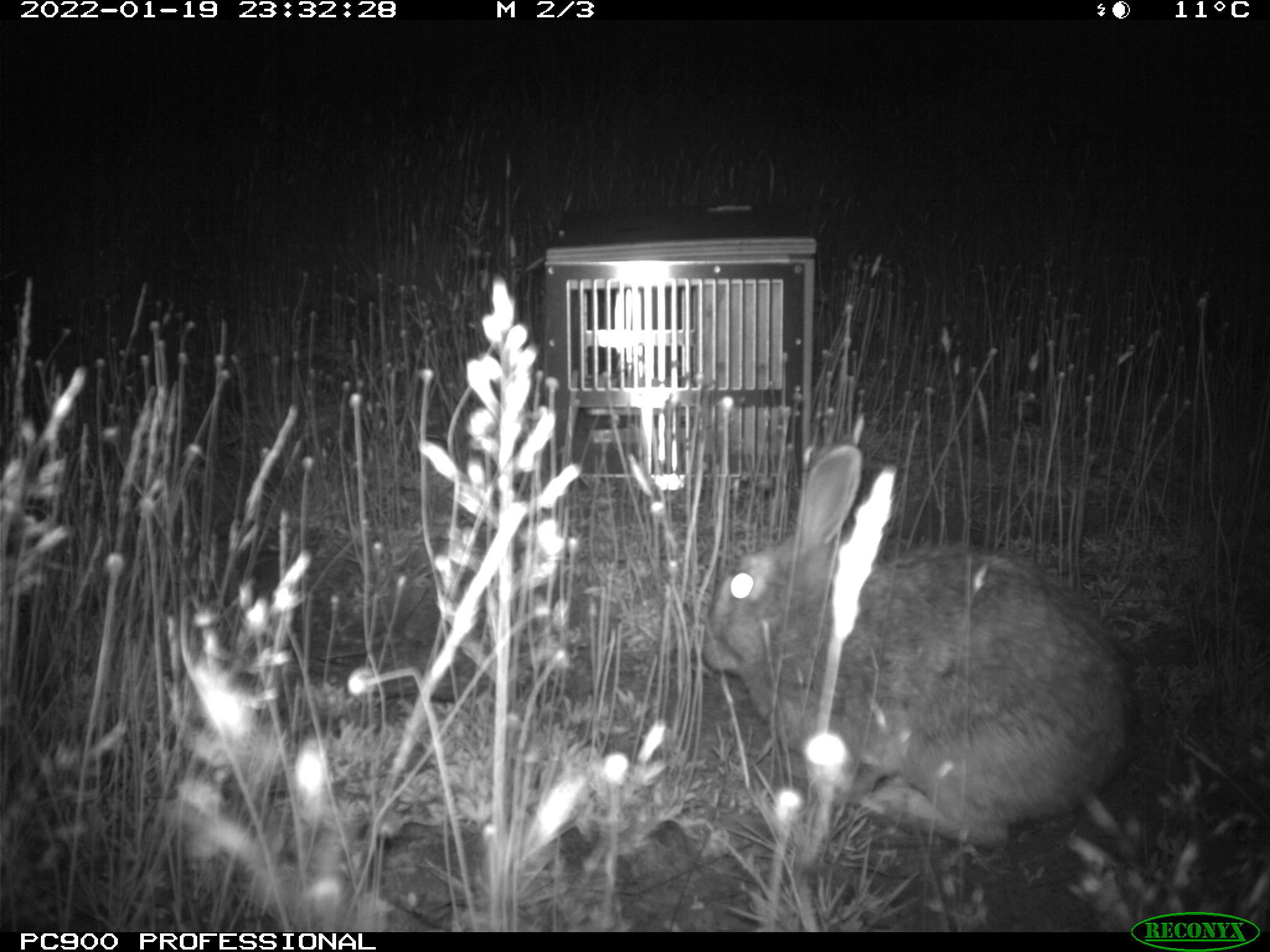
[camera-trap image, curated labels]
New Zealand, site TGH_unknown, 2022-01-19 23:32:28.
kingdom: Animalia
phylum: Chordata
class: Mammalia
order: Lagomorpha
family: Leporidae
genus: Oryctolagus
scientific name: Oryctolagus cuniculus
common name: european rabbit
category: rabbit